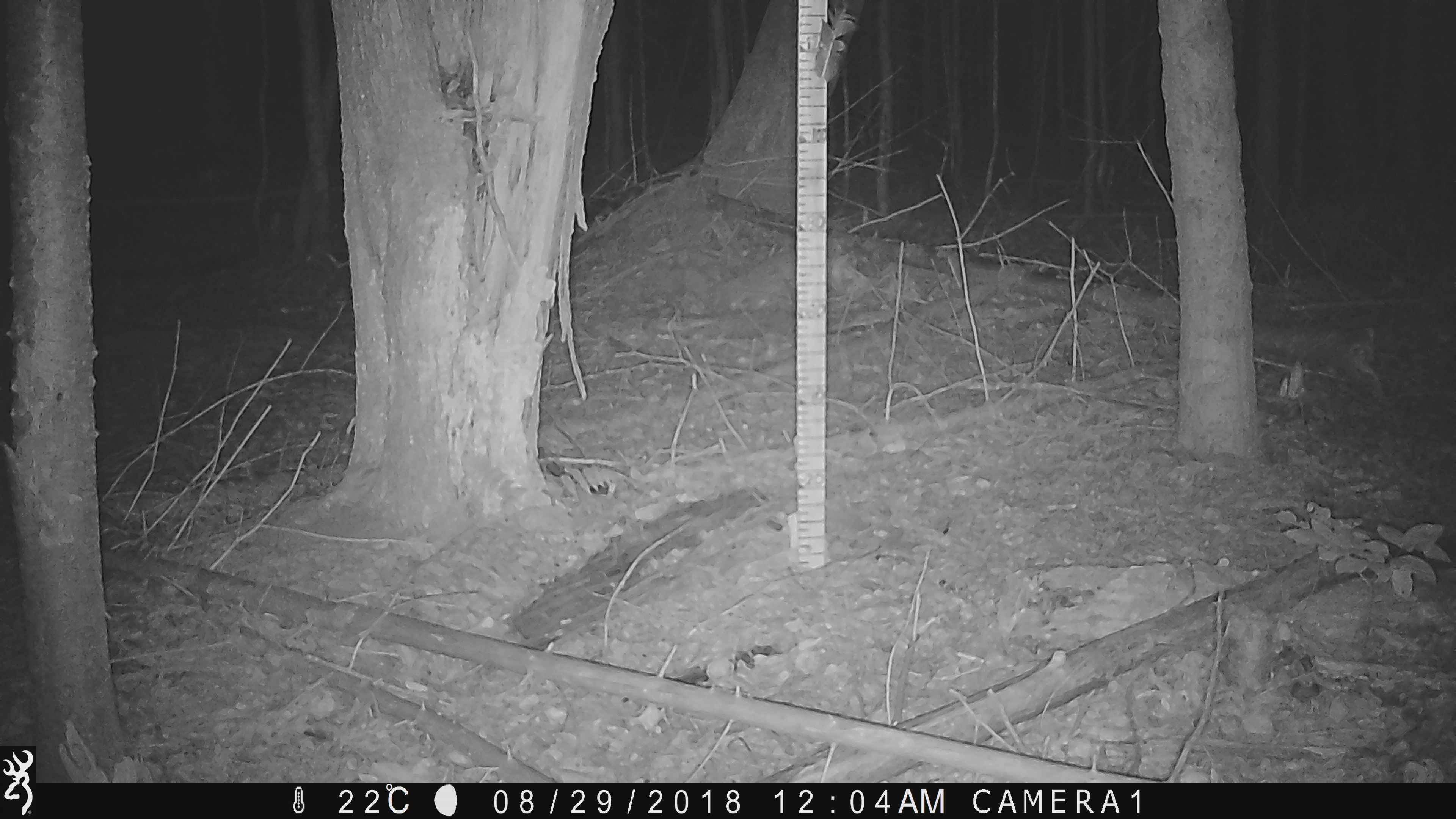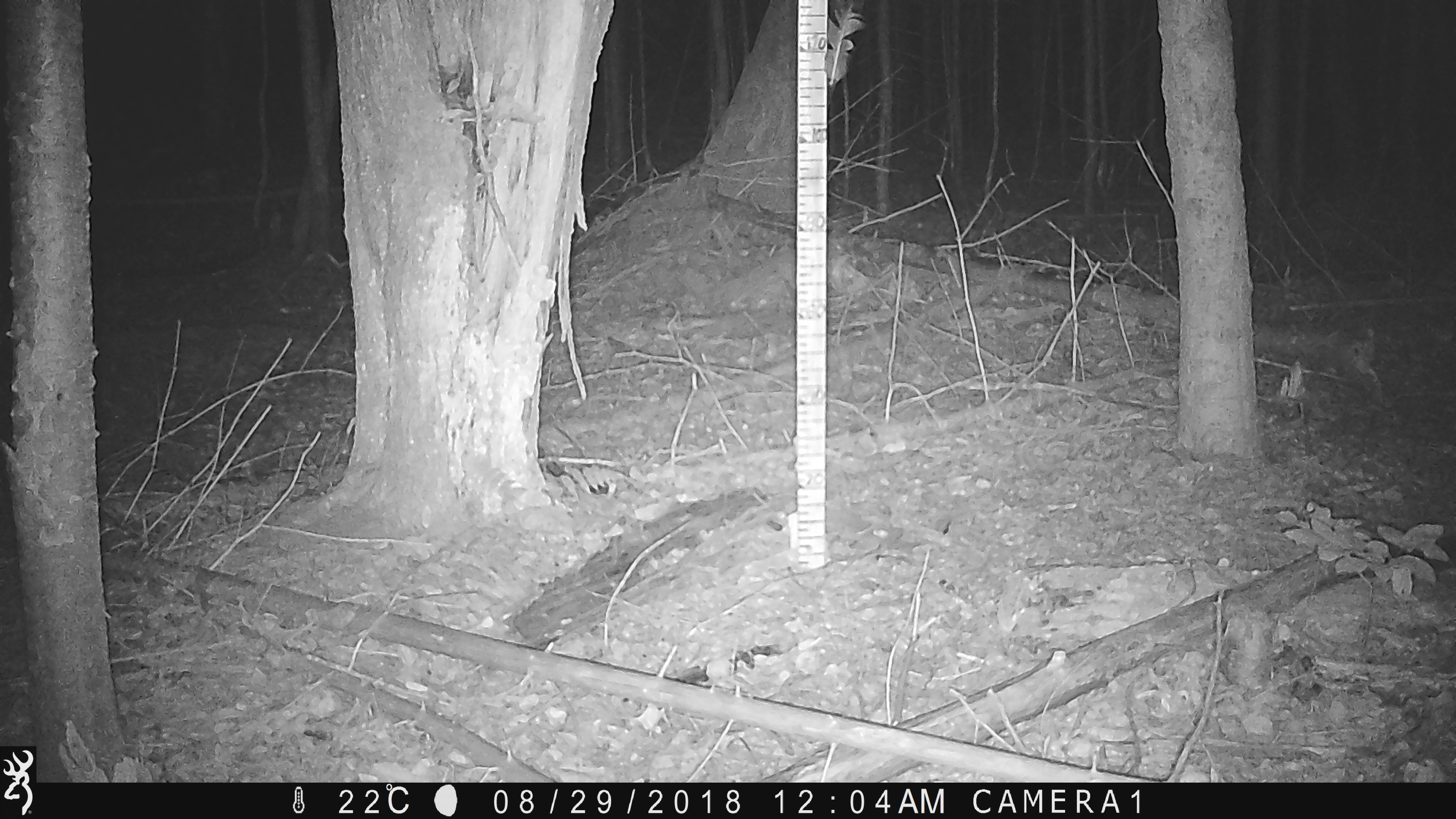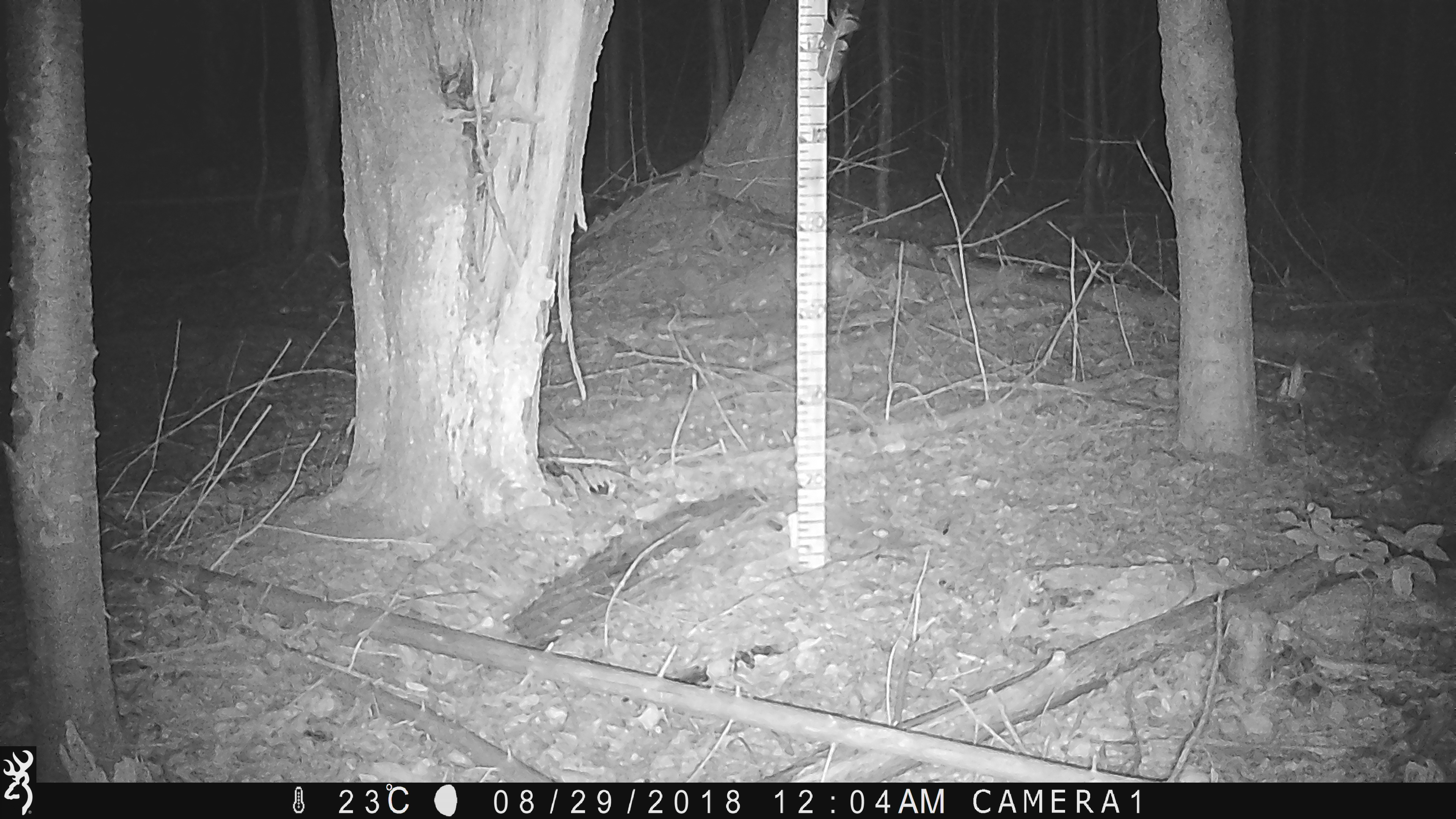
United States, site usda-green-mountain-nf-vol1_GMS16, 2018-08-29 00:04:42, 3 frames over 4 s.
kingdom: Animalia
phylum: Chordata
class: Mammalia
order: Artiodactyla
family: Cervidae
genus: Odocoileus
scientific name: Odocoileus virginianus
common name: white-tailed deer